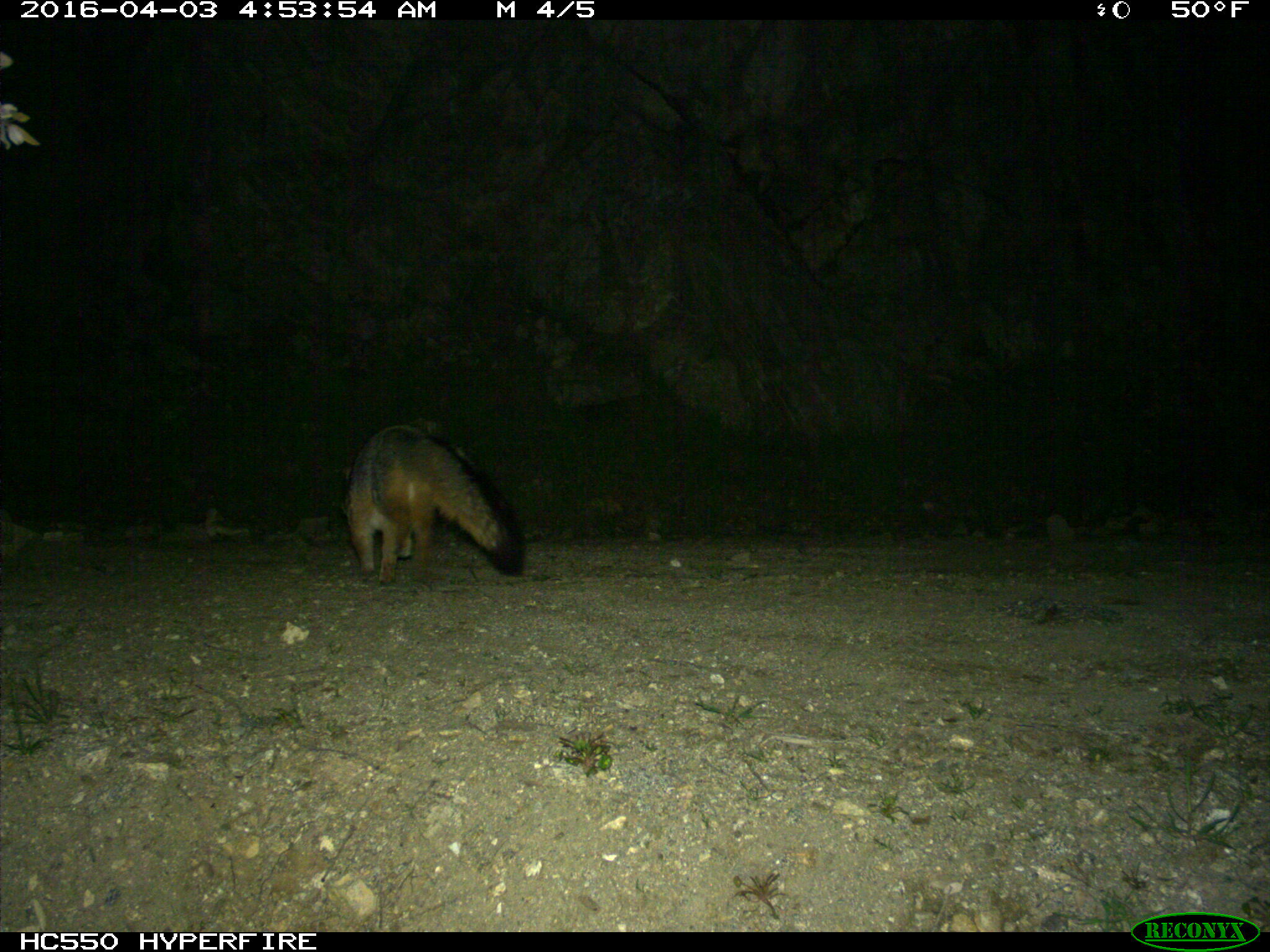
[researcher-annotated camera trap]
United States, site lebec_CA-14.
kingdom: Animalia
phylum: Chordata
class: Mammalia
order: Carnivora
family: Canidae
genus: Urocyon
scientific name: Urocyon cinereoargenteus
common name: gray fox